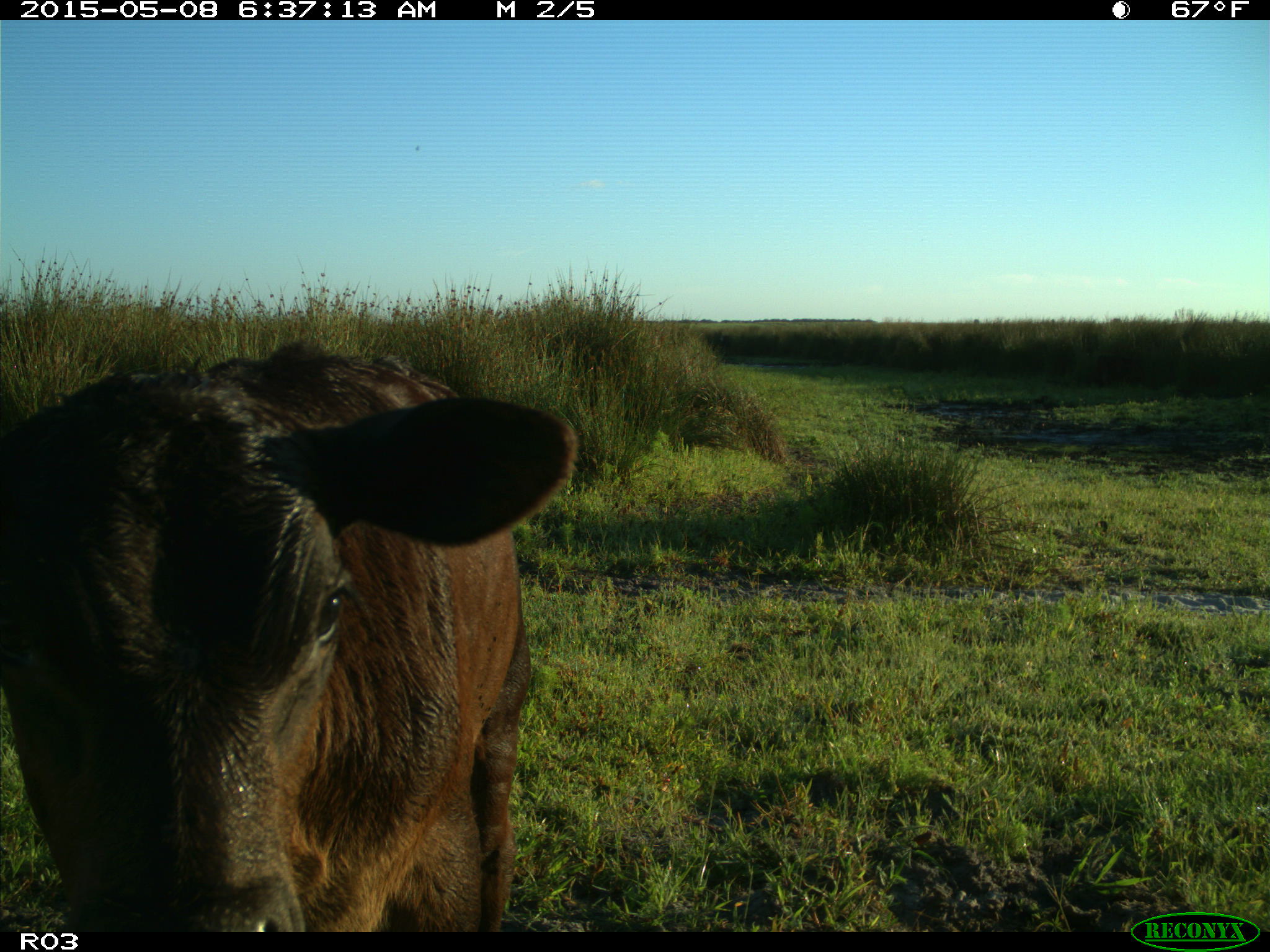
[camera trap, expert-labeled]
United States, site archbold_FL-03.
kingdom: Animalia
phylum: Chordata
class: Mammalia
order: Artiodactyla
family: Bovidae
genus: Bos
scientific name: Bos taurus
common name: domestic cow